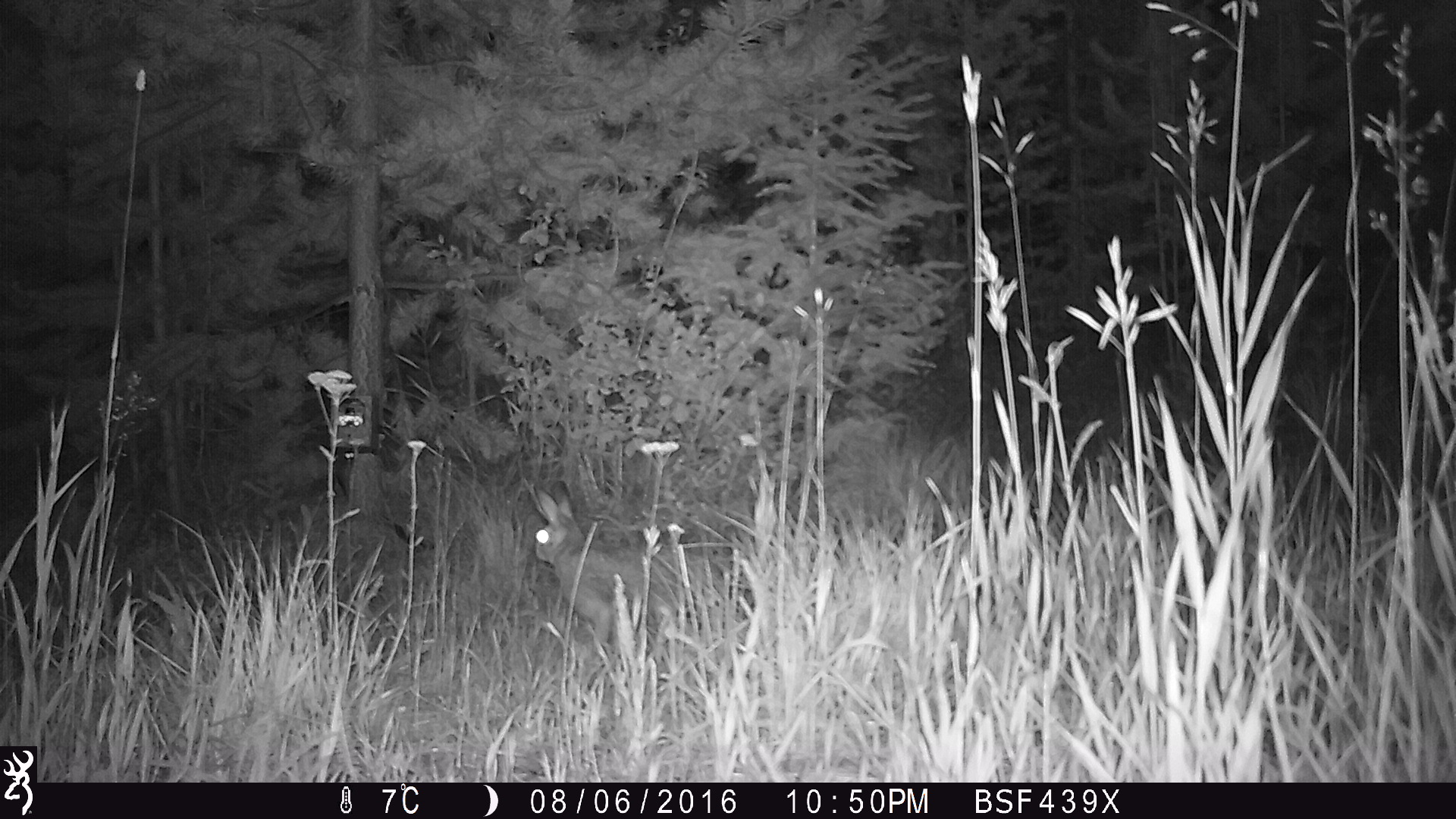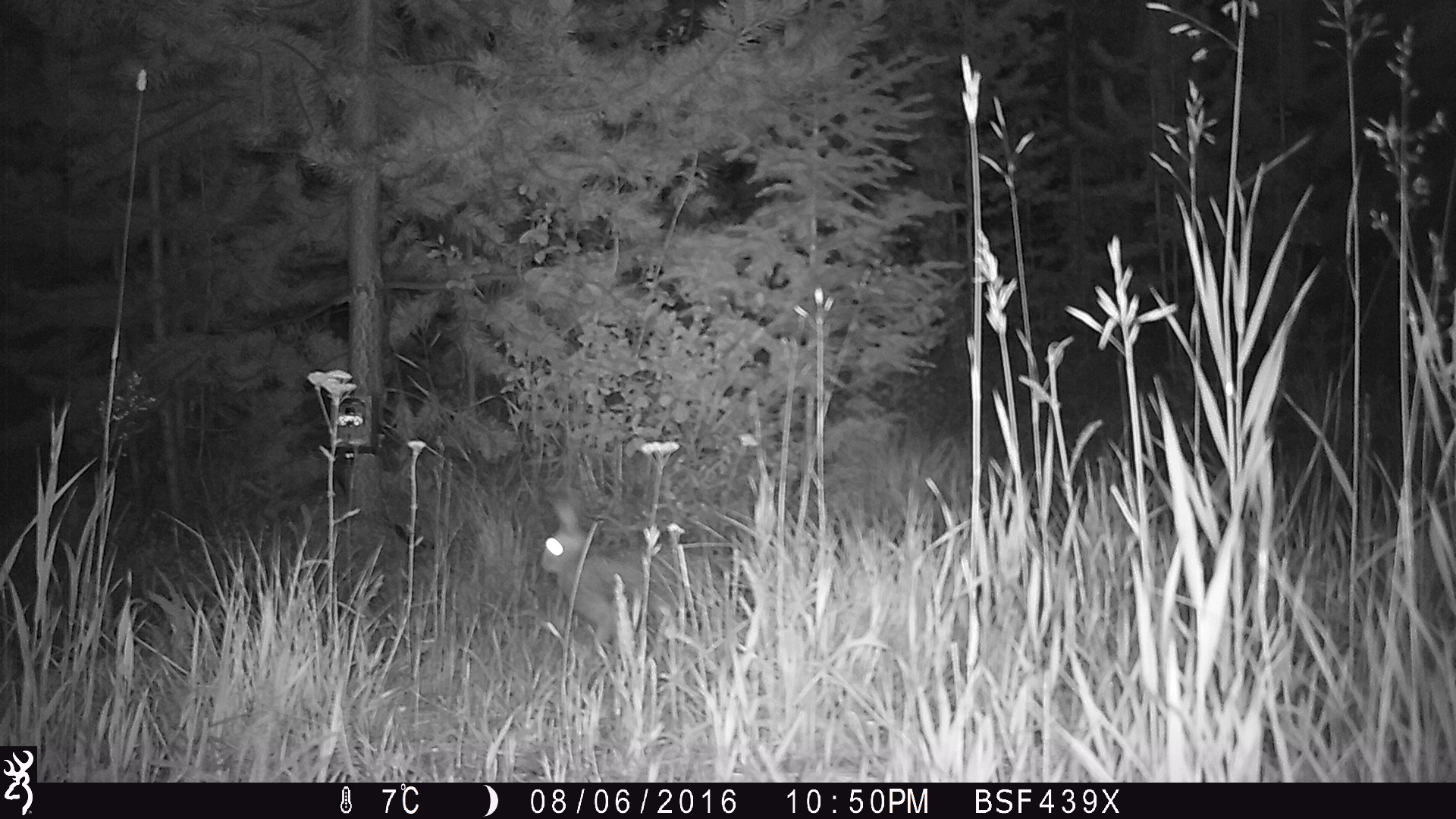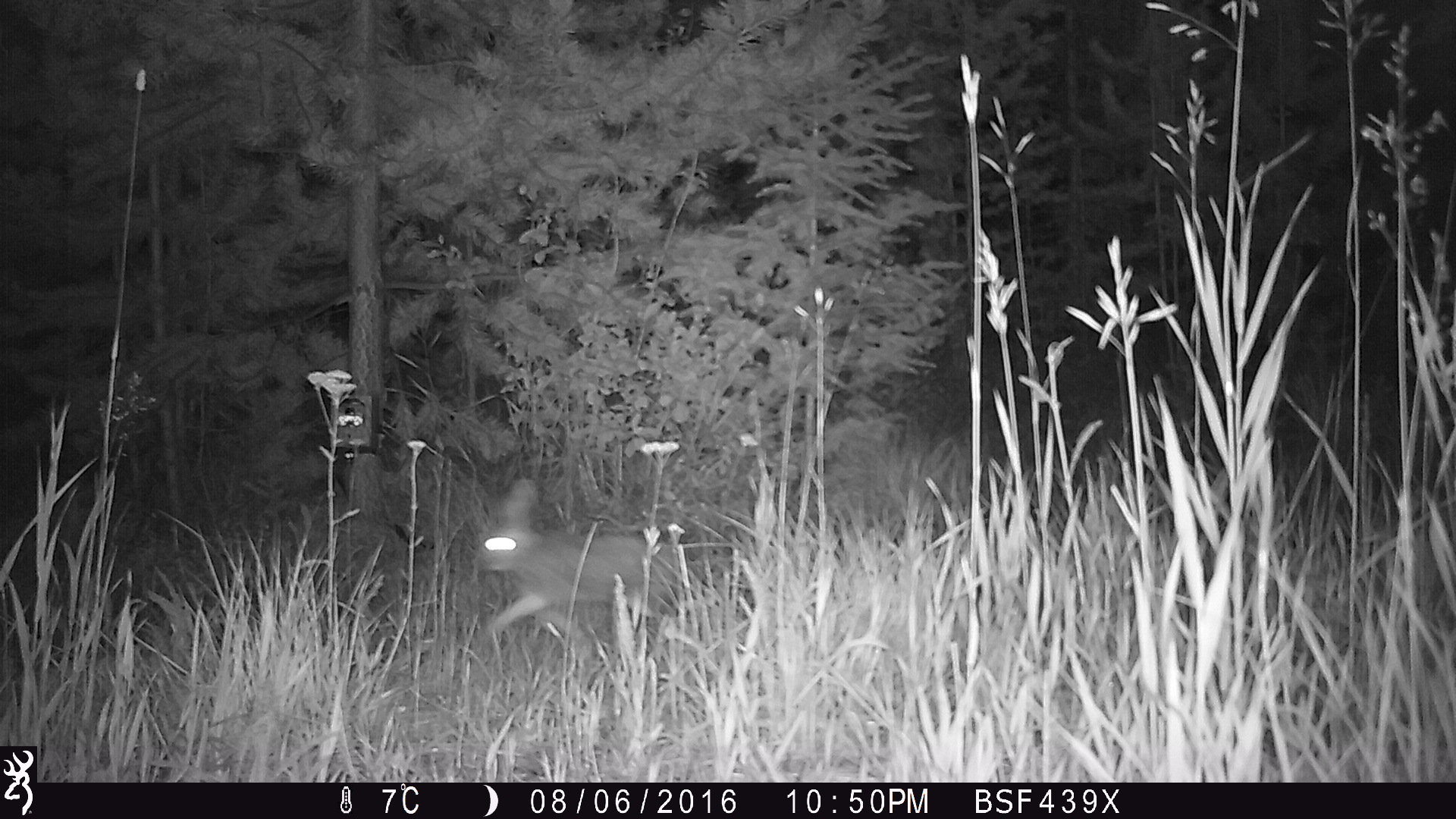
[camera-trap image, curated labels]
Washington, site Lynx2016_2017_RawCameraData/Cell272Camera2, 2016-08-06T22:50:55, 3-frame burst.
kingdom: Animalia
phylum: Chordata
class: Mammalia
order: Lagomorpha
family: Leporidae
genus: Lepus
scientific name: Lepus americanus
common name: snowshoe hare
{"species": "Lepus americanus (snowshoe hare)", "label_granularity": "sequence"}